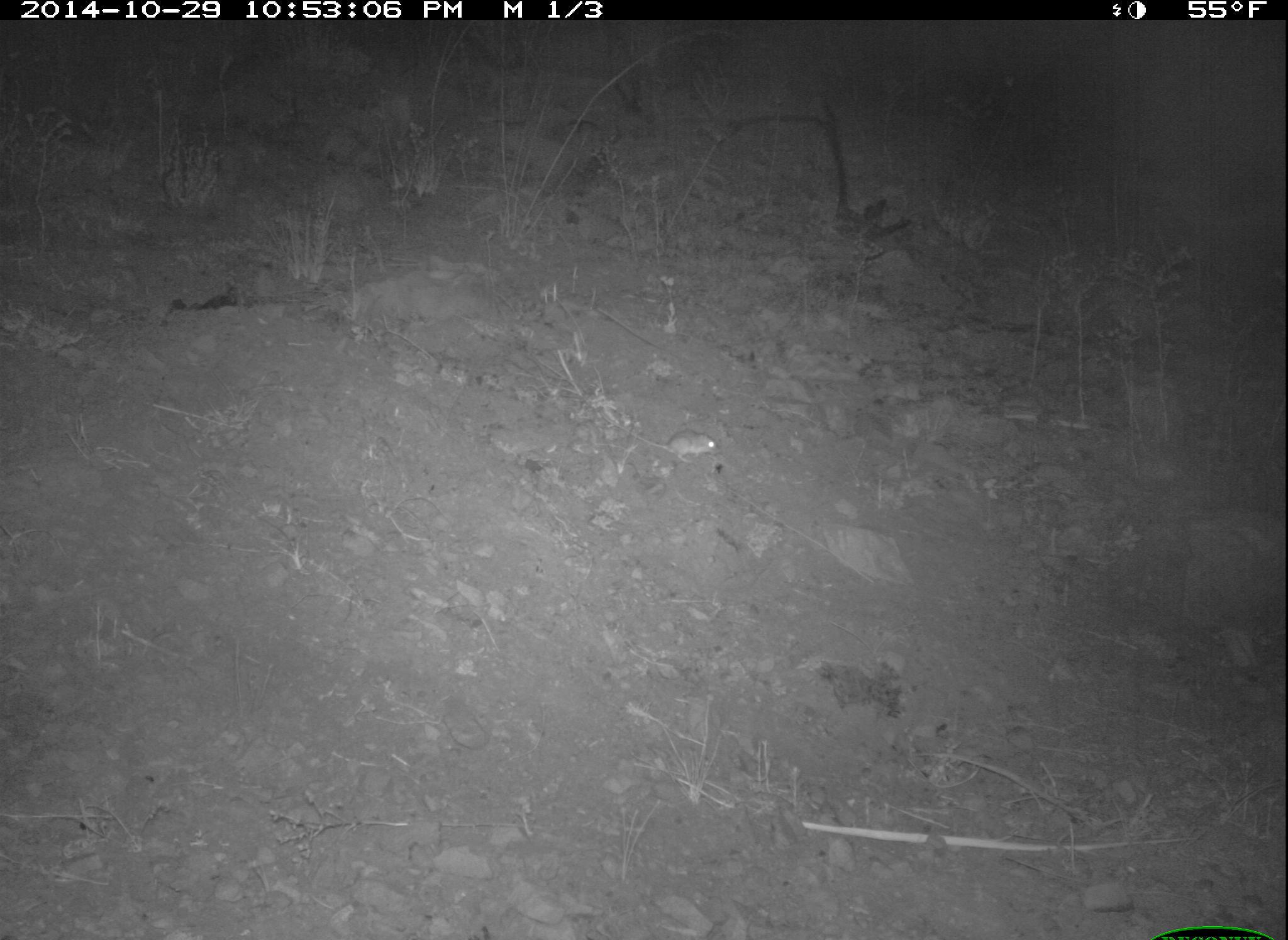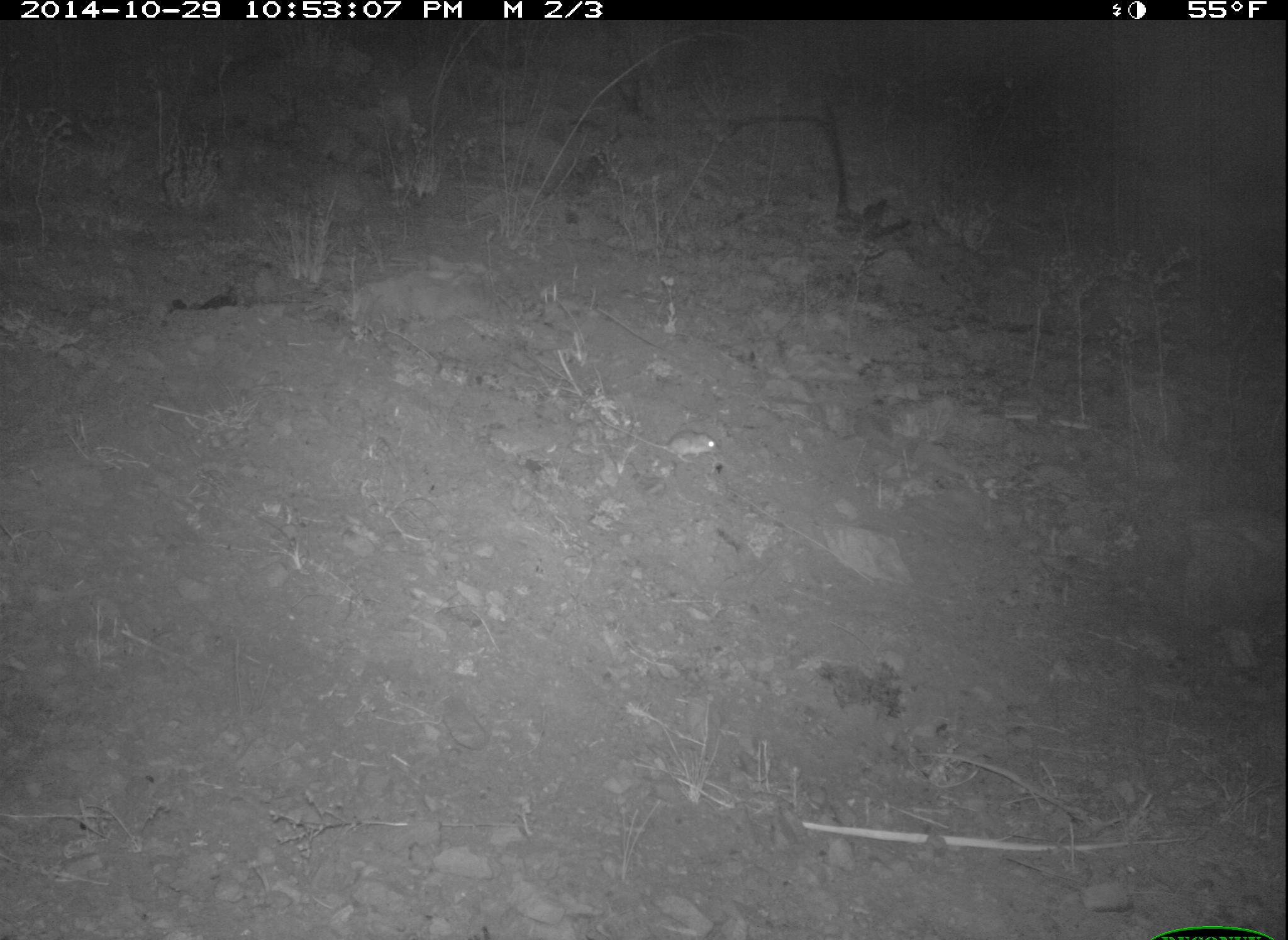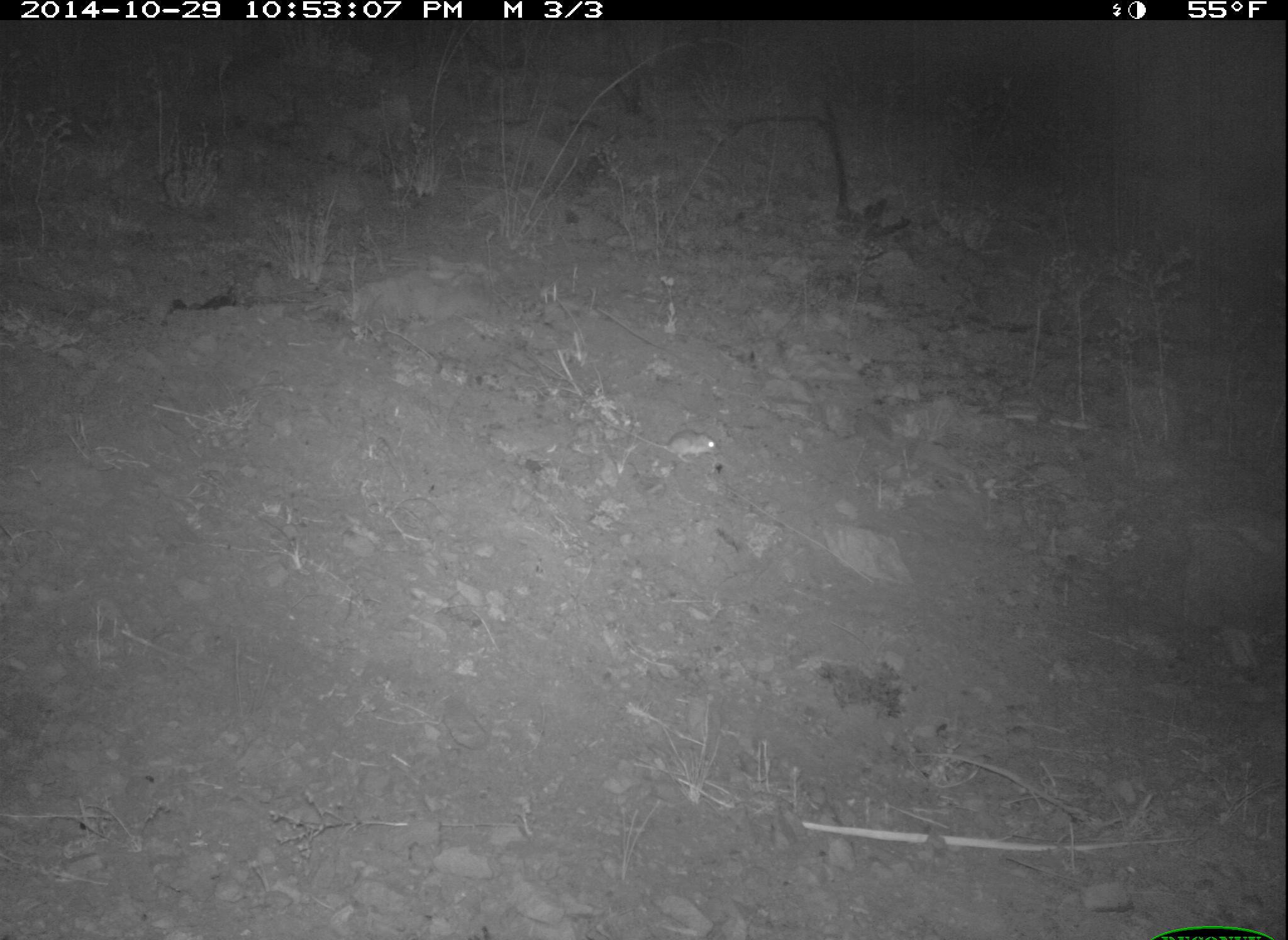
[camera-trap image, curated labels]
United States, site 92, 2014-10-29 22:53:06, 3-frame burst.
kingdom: Animalia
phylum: Chordata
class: Mammalia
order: Rodentia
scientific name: Rodentia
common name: rodent